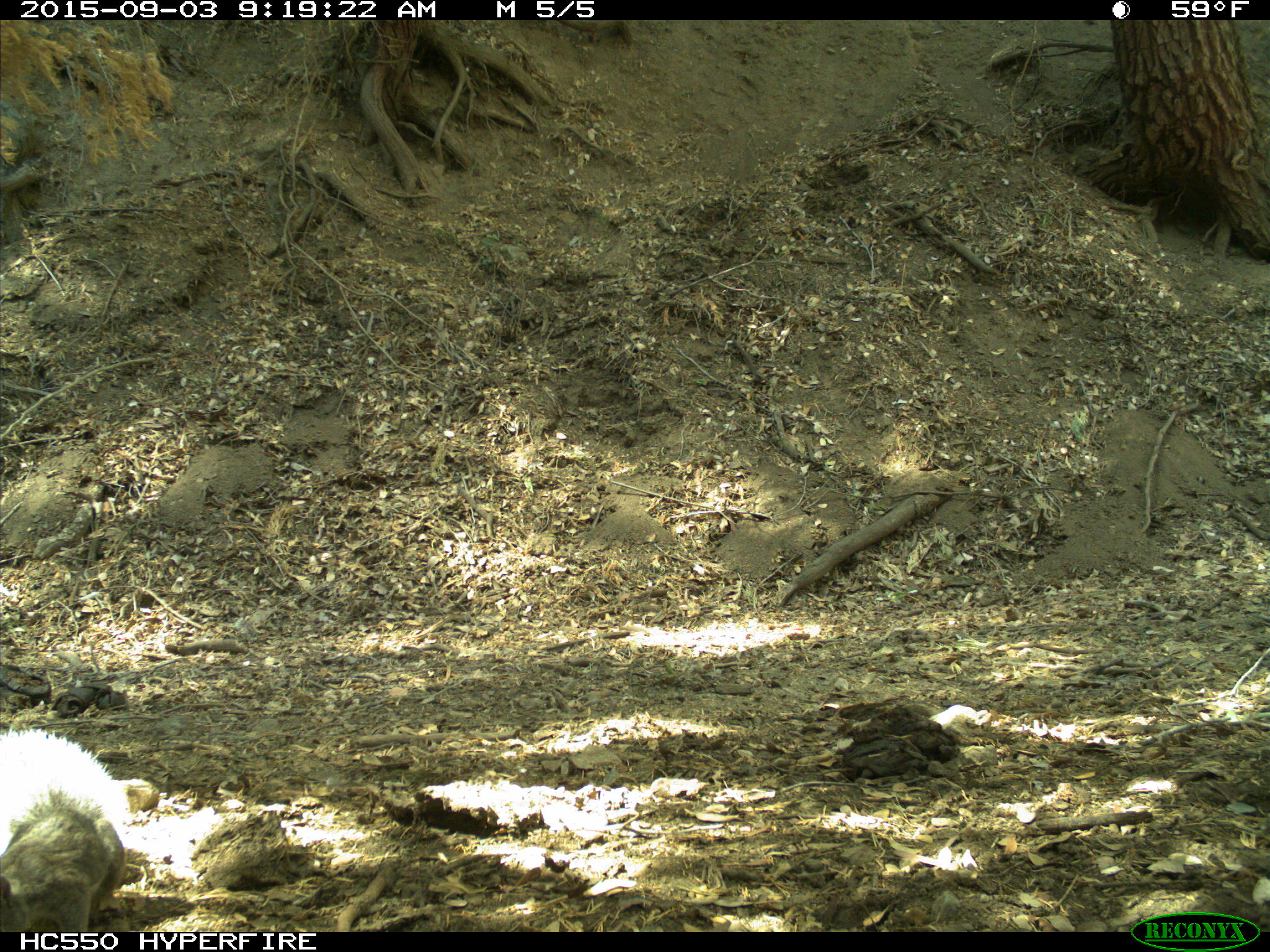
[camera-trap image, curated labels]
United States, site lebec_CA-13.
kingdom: Animalia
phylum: Chordata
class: Mammalia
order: Rodentia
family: Sciuridae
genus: Sciurus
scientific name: Sciurus carolinensis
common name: eastern gray squirrel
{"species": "Sciurus carolinensis (eastern gray squirrel)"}